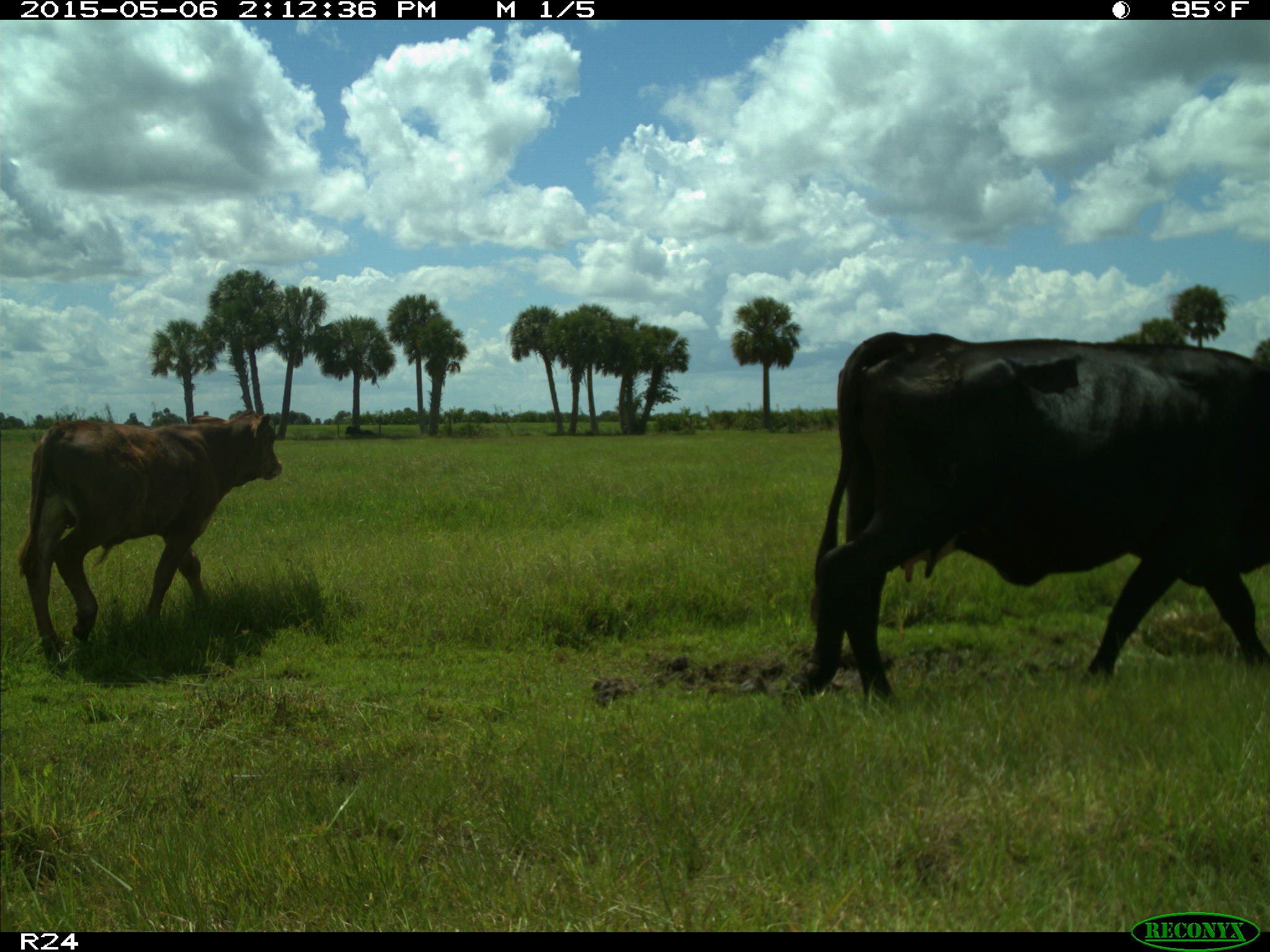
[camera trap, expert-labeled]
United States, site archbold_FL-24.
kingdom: Animalia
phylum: Chordata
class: Mammalia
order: Artiodactyla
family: Bovidae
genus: Bos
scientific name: Bos taurus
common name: domestic cow